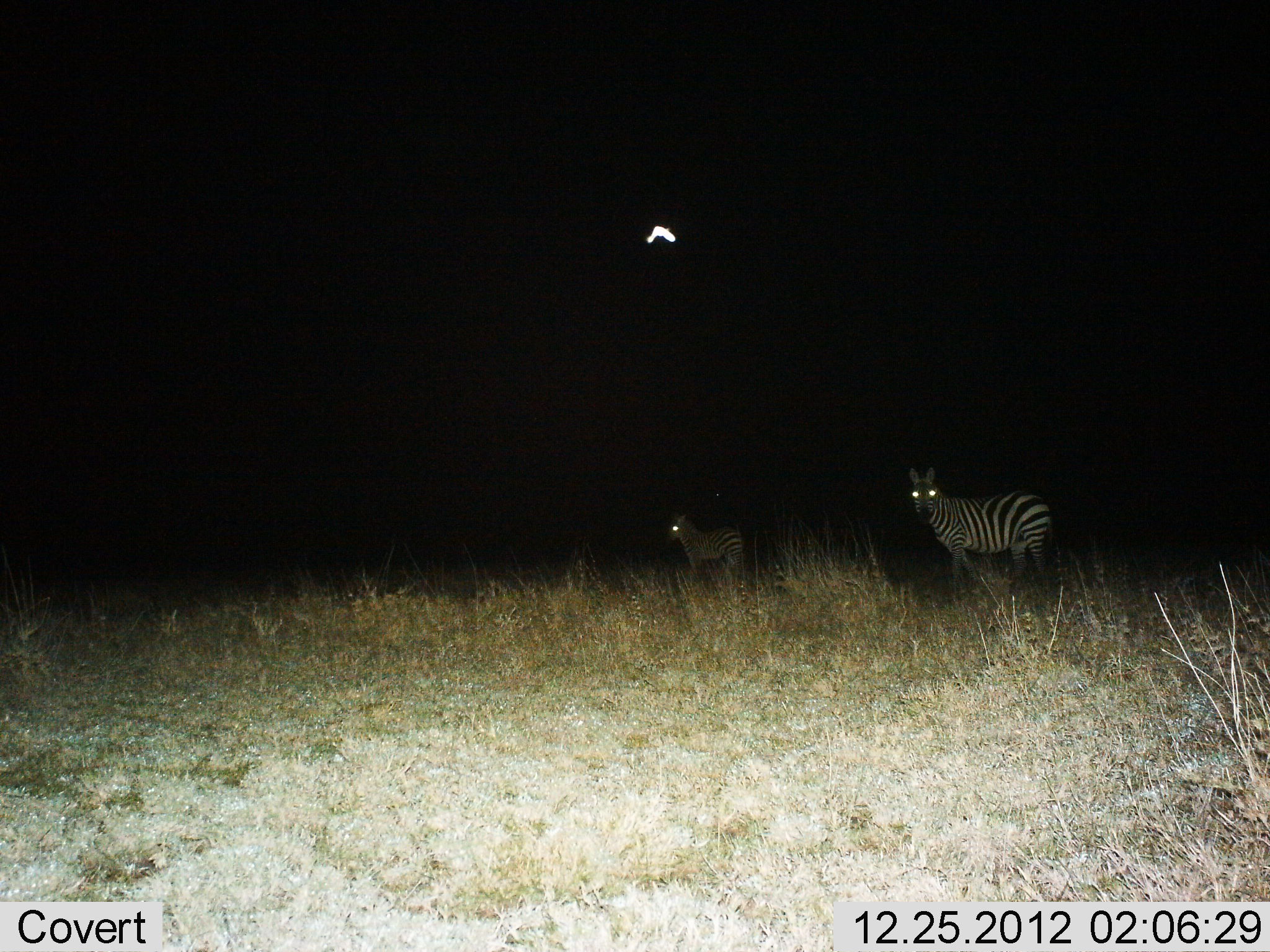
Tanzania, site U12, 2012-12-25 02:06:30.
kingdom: Animalia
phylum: Chordata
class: Mammalia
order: Perissodactyla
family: Equidae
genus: Equus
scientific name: Equus quagga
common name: plains zebra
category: zebra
Zebra (plains zebra) (Equus quagga), count 2. Behavior (volunteer vote fractions): standing 100%, resting 0%, moving 0%, interacting 0%. Young present (vote fraction): 30%. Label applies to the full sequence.